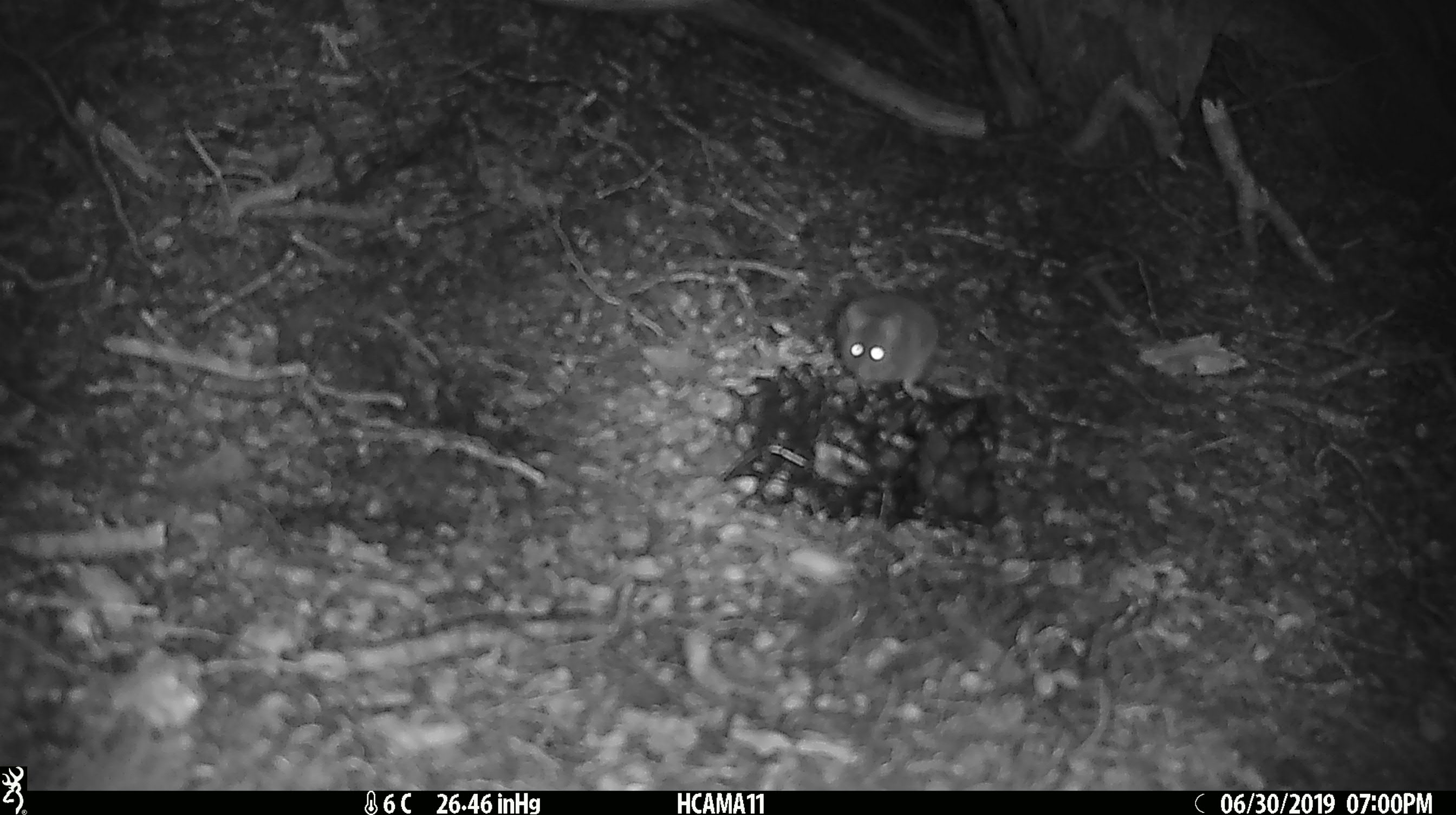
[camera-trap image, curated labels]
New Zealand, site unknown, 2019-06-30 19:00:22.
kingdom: Animalia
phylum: Chordata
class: Mammalia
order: Rodentia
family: Muridae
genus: Mus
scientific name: Mus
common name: mouse